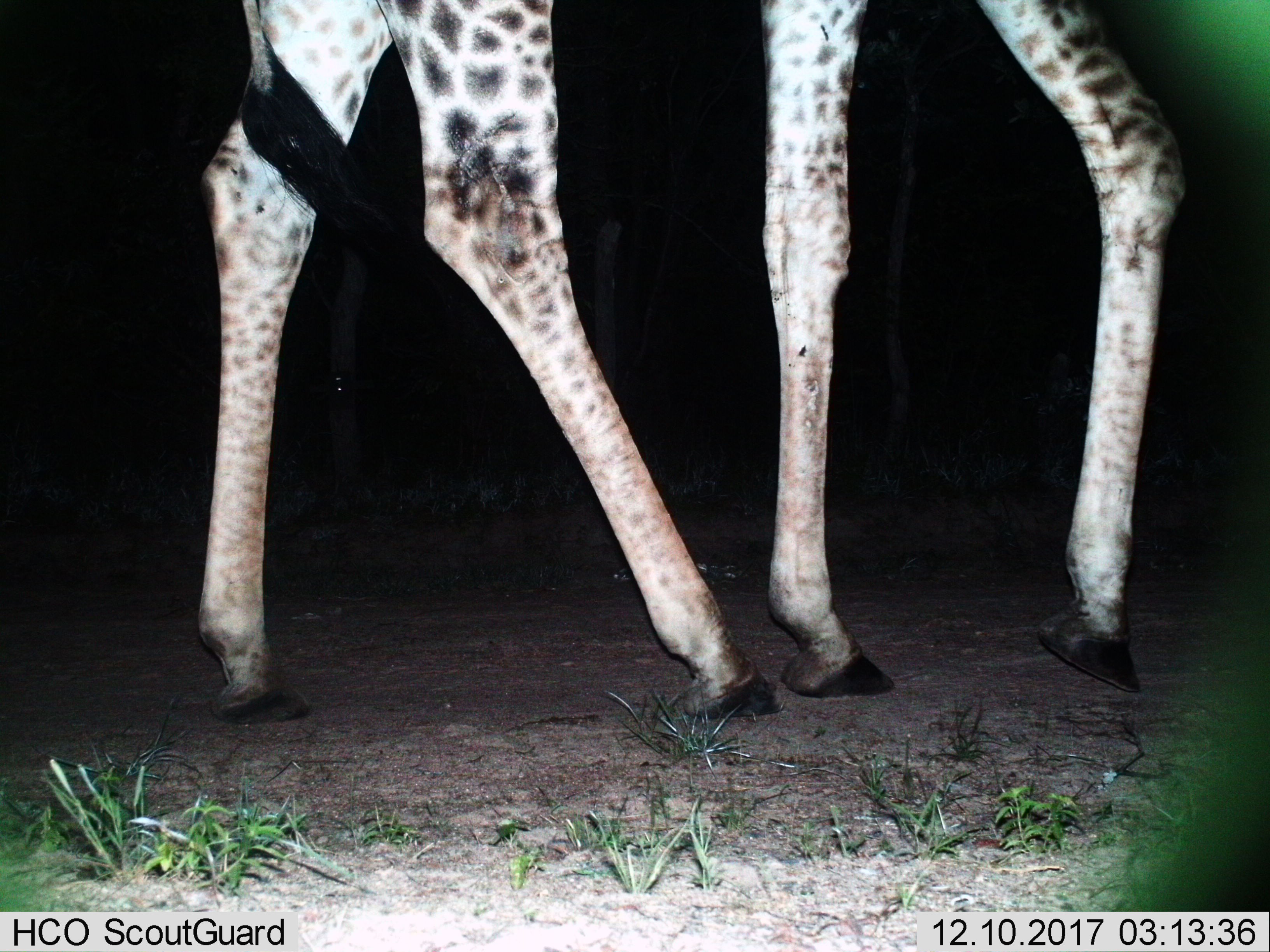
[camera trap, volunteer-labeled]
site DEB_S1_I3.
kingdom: Animalia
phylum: Chordata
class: Mammalia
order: Artiodactyla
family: Giraffidae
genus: Giraffa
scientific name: Giraffa camelopardalis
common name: giraffe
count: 1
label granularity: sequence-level